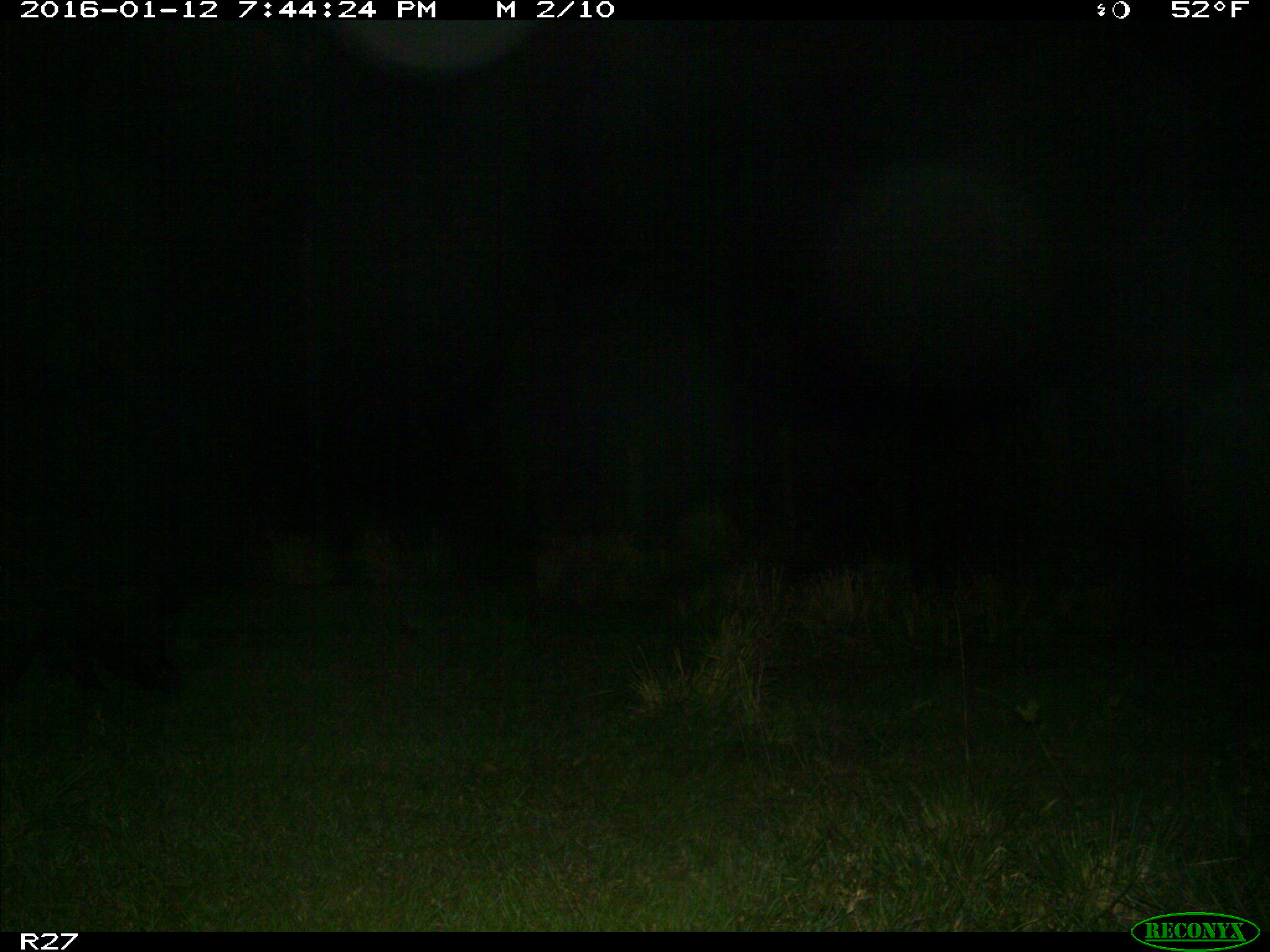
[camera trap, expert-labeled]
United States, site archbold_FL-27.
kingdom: Animalia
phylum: Chordata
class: Mammalia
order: Artiodactyla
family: Suidae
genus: Sus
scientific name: Sus scrofa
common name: wild boar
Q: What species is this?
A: Sus scrofa (wild boar).